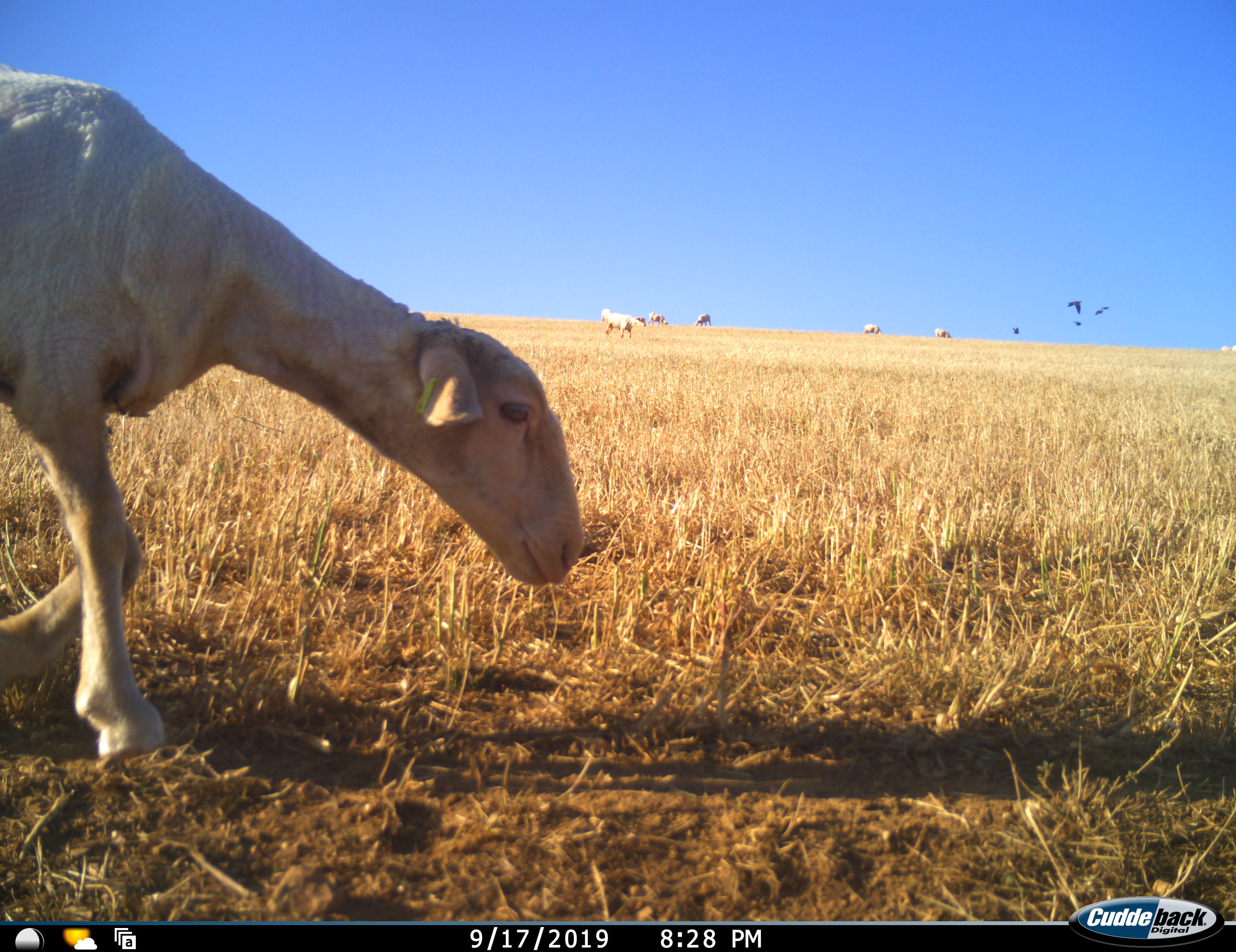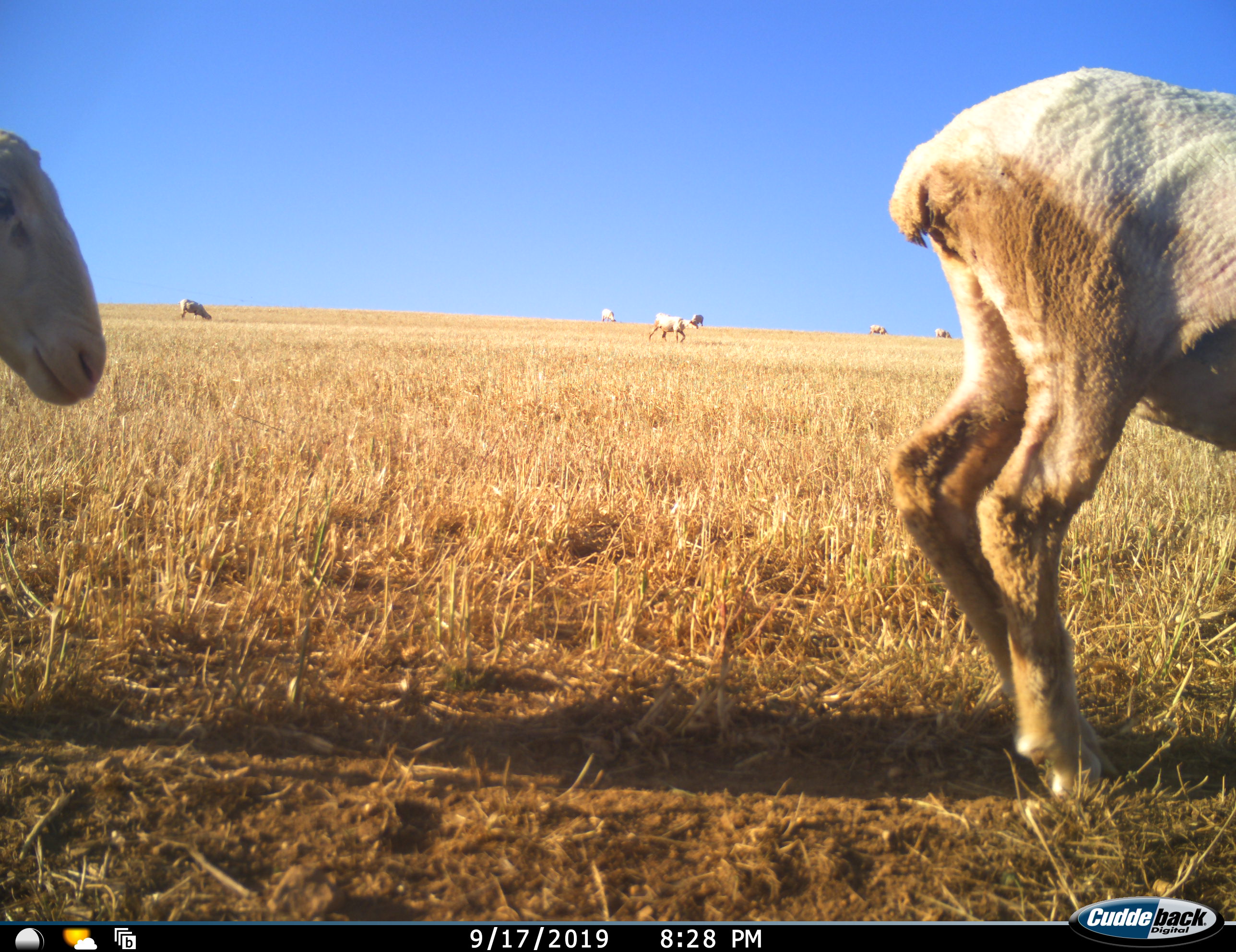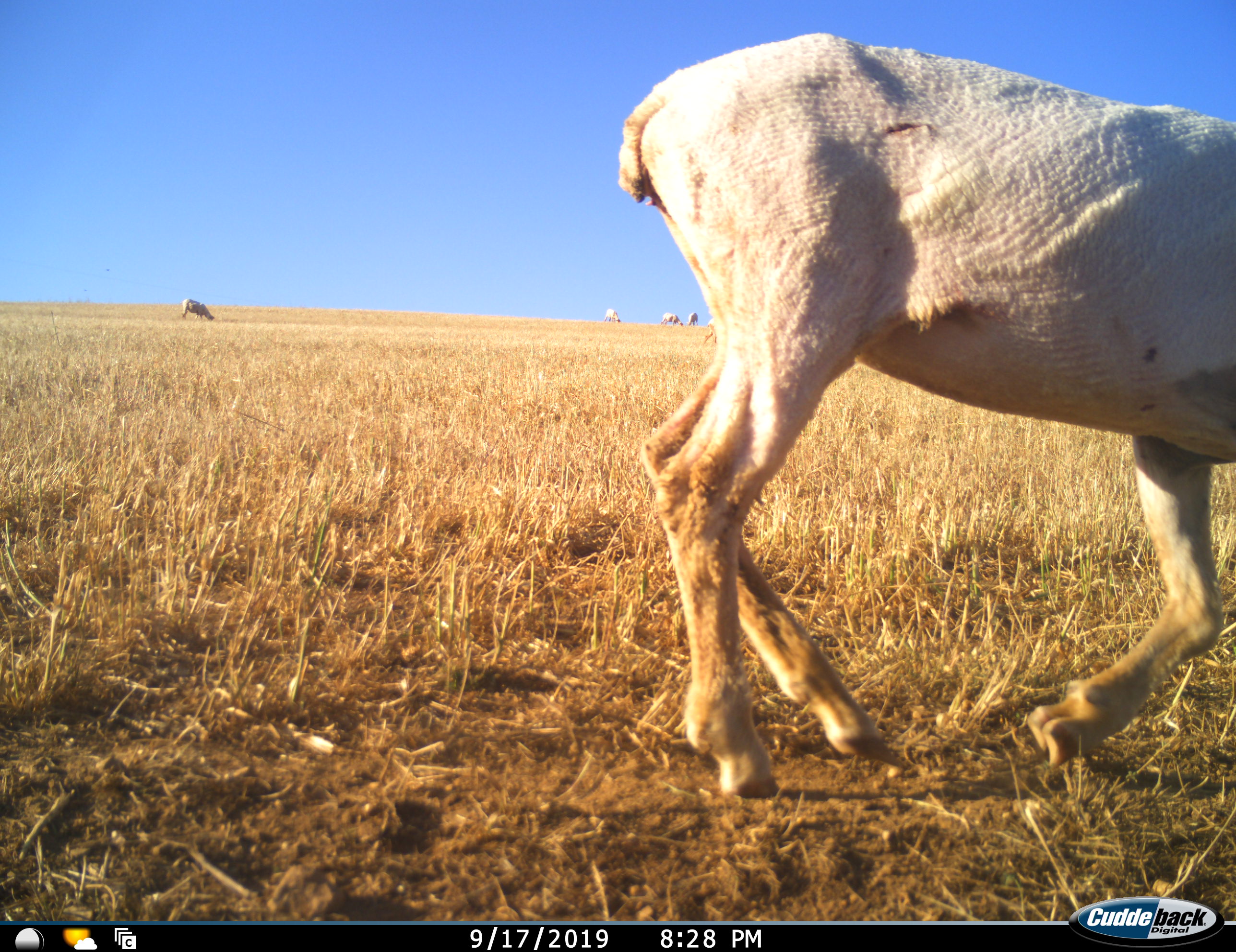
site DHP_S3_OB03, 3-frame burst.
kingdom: Animalia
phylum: Chordata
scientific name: Vertebrata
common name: domestic animal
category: domesticanimal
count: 10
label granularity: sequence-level